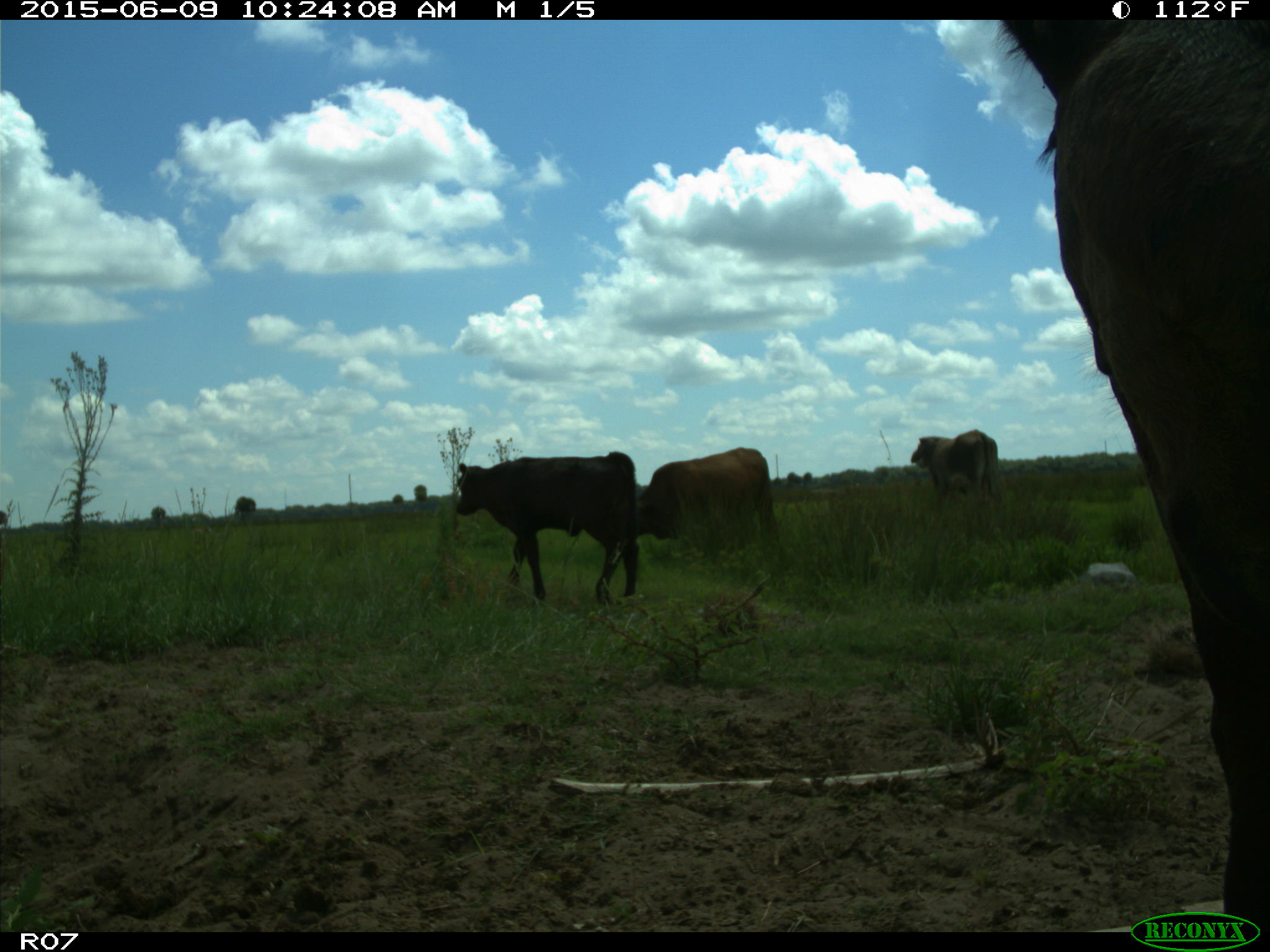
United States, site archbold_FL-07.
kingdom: Animalia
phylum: Chordata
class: Mammalia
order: Artiodactyla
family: Bovidae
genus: Bos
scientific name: Bos taurus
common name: domestic cow